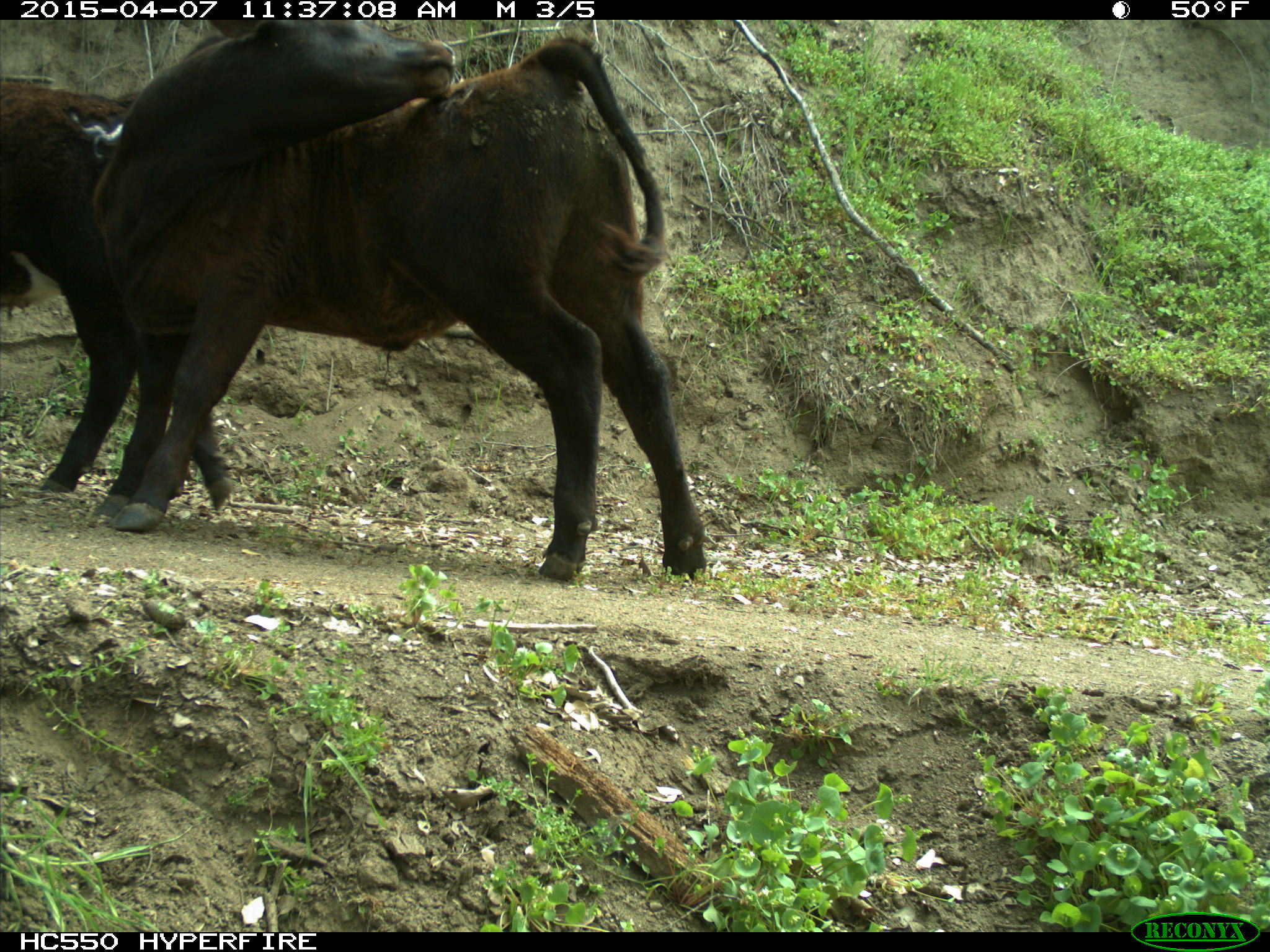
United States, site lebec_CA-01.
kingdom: Animalia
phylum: Chordata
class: Mammalia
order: Artiodactyla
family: Bovidae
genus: Bos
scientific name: Bos taurus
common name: domestic cow